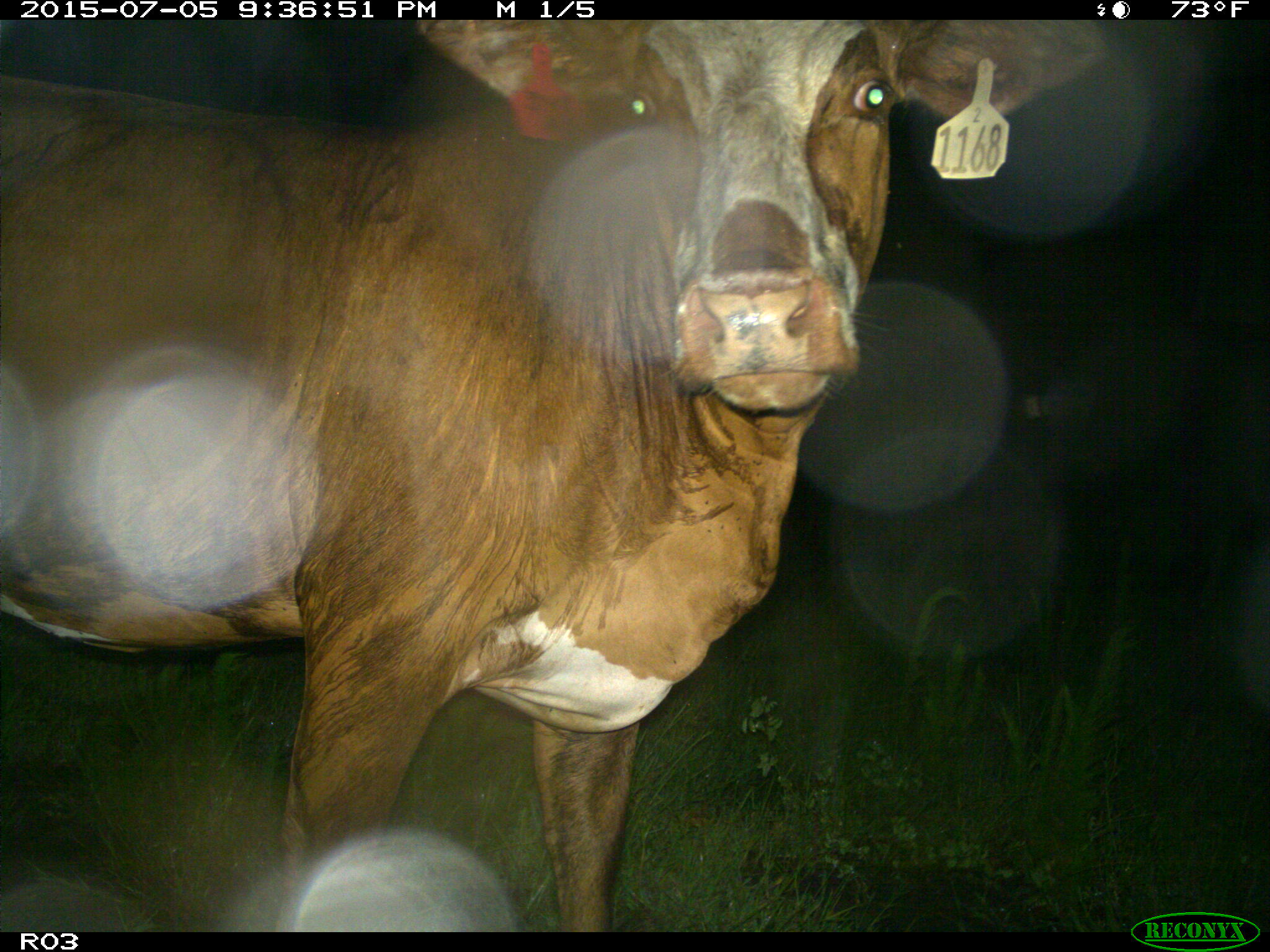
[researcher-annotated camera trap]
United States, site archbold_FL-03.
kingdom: Animalia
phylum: Chordata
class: Mammalia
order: Artiodactyla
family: Bovidae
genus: Bos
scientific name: Bos taurus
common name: domestic cow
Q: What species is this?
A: Bos taurus (domestic cow).